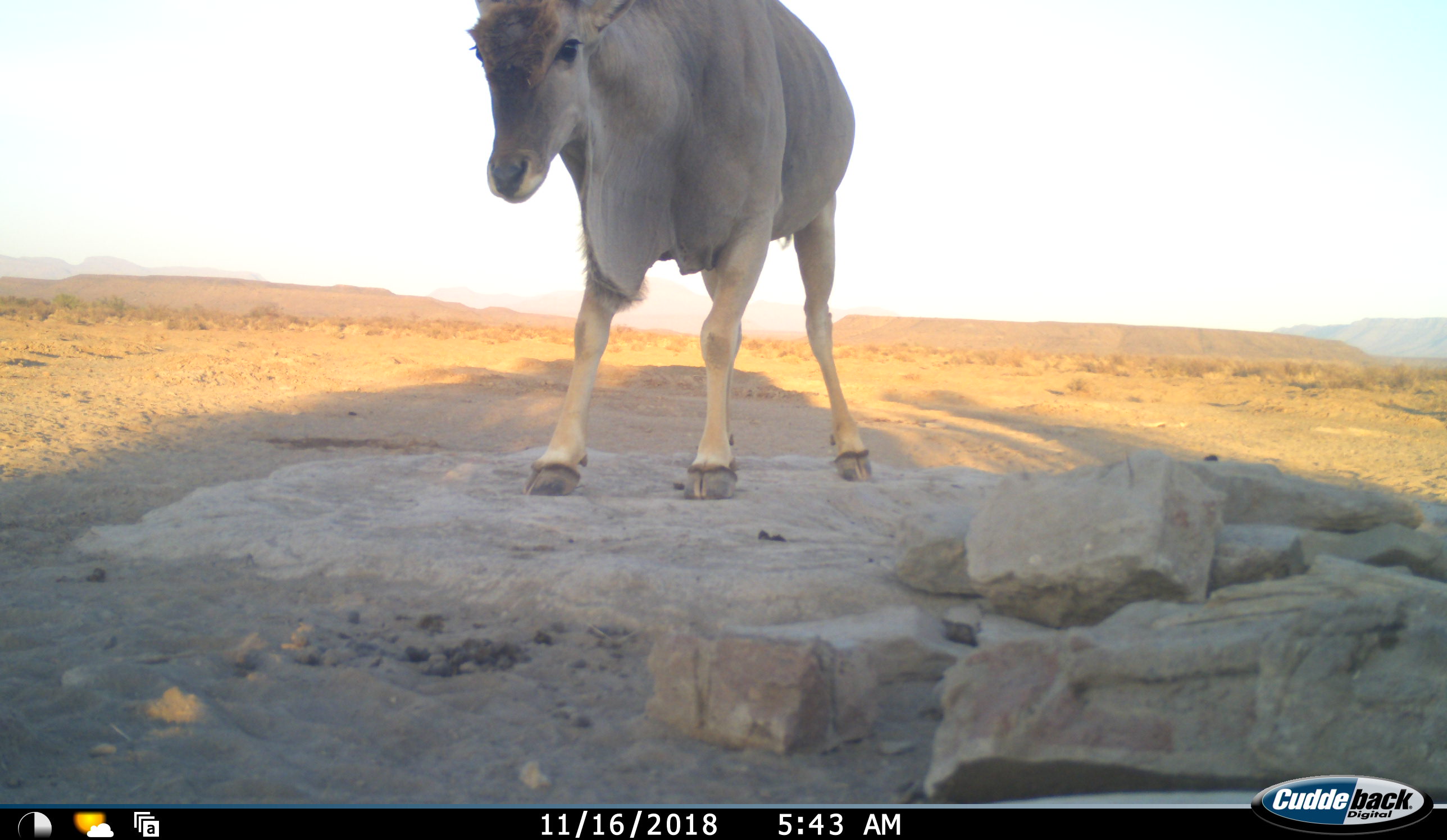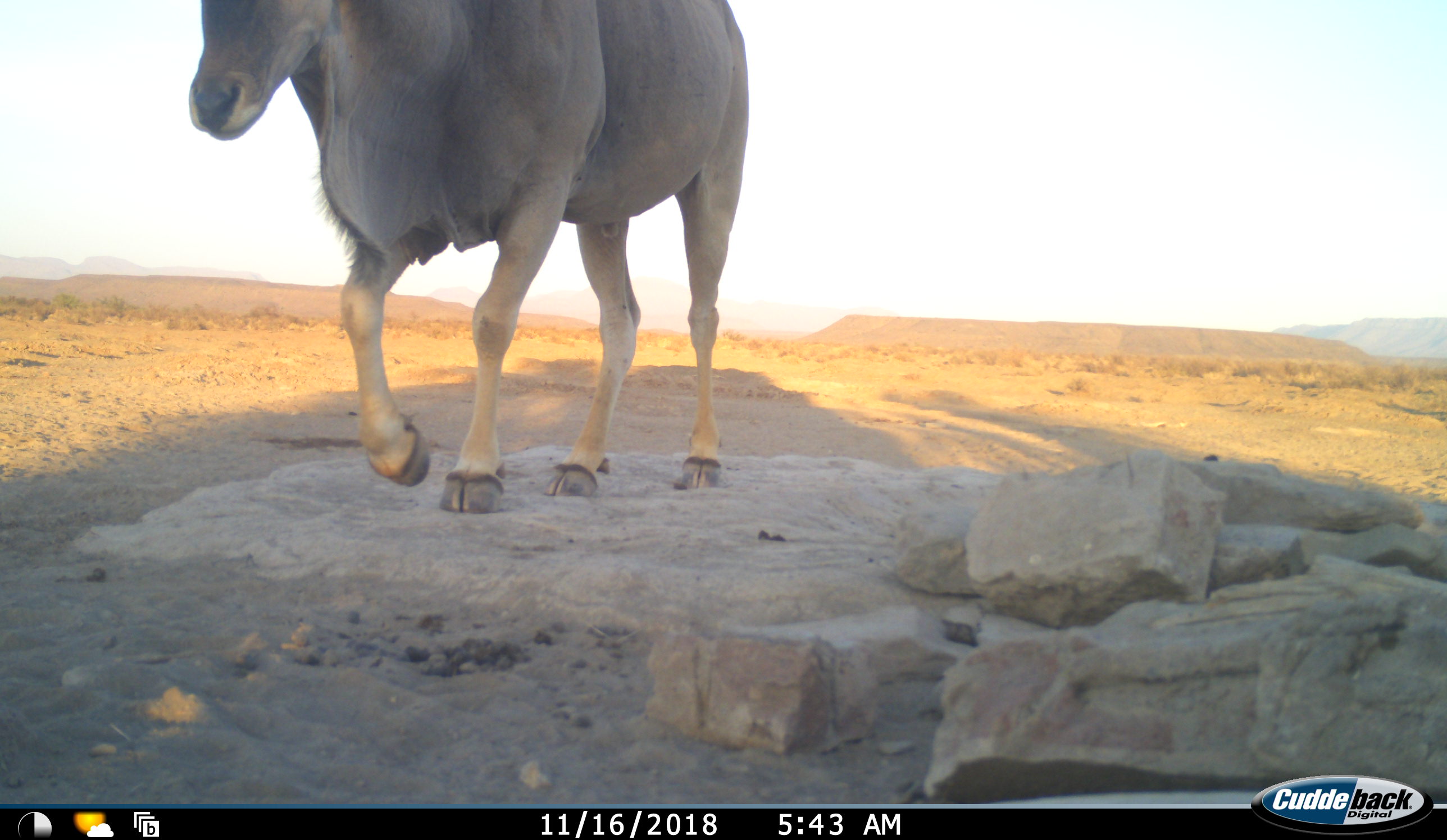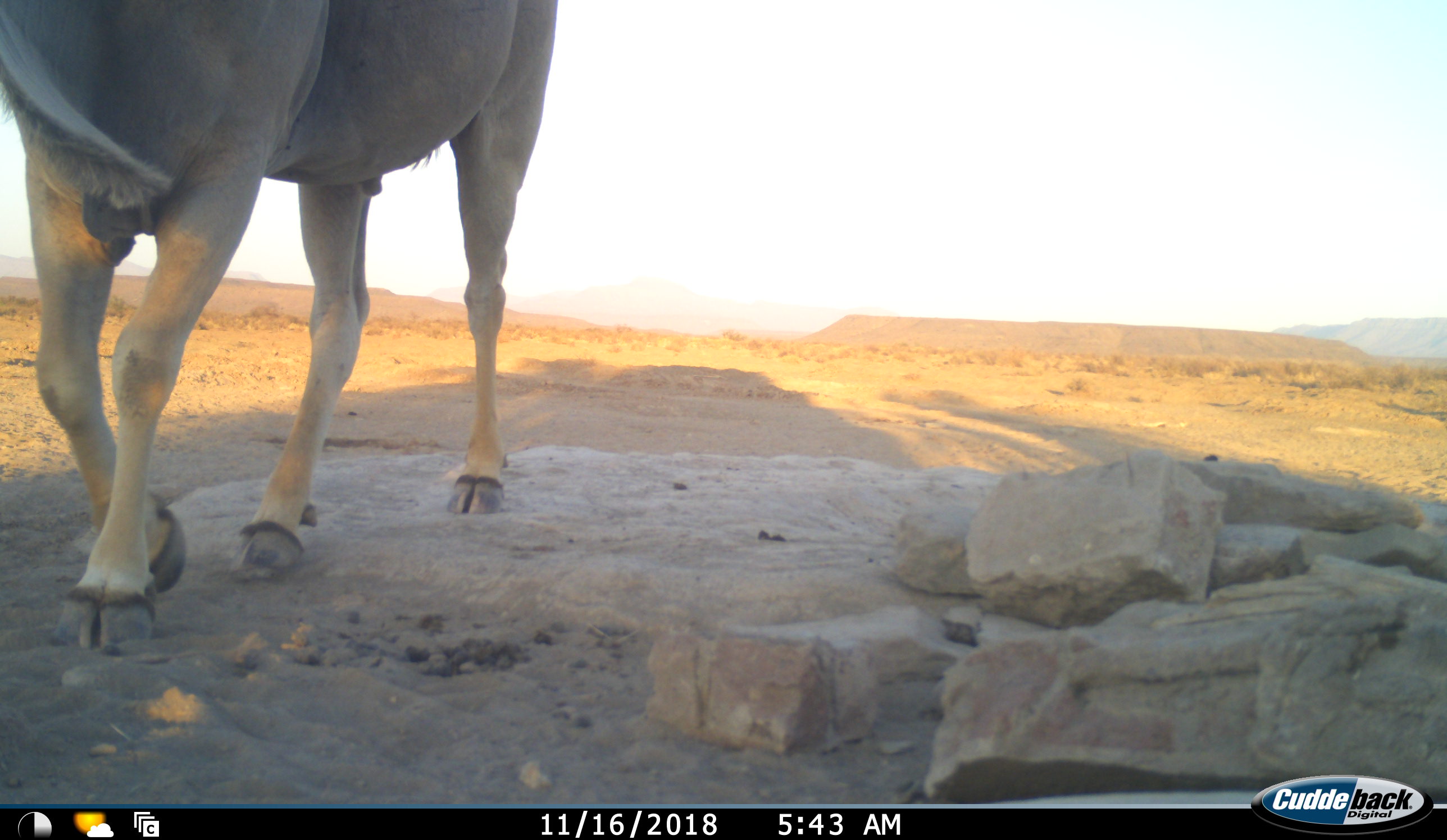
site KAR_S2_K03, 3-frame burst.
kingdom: Animalia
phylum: Chordata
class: Mammalia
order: Artiodactyla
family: Bovidae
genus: Tragelaphus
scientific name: Tragelaphus oryx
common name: eland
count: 1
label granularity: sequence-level